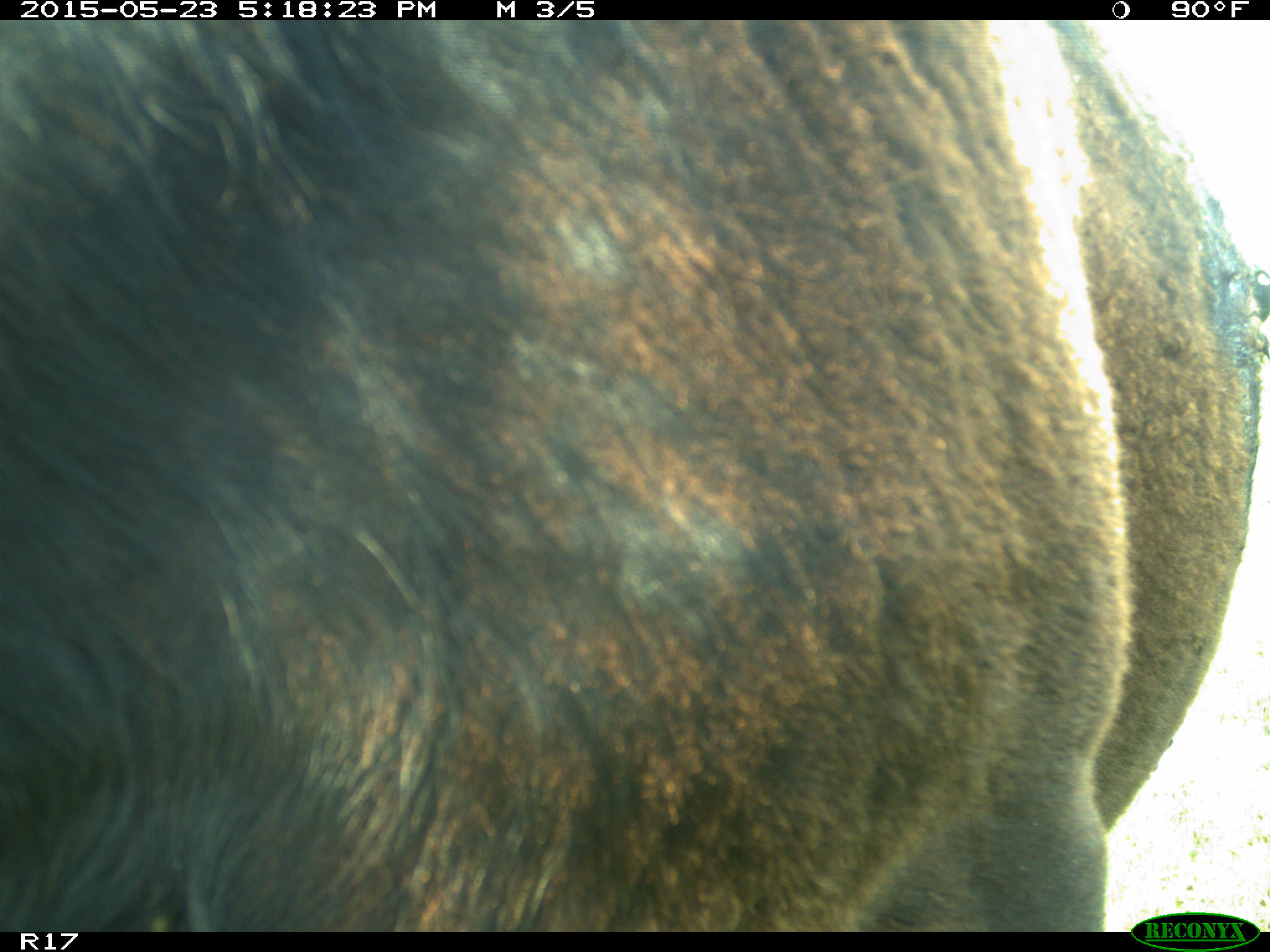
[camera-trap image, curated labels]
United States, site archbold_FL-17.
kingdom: Animalia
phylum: Chordata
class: Mammalia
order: Artiodactyla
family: Bovidae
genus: Bos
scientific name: Bos taurus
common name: domestic cow